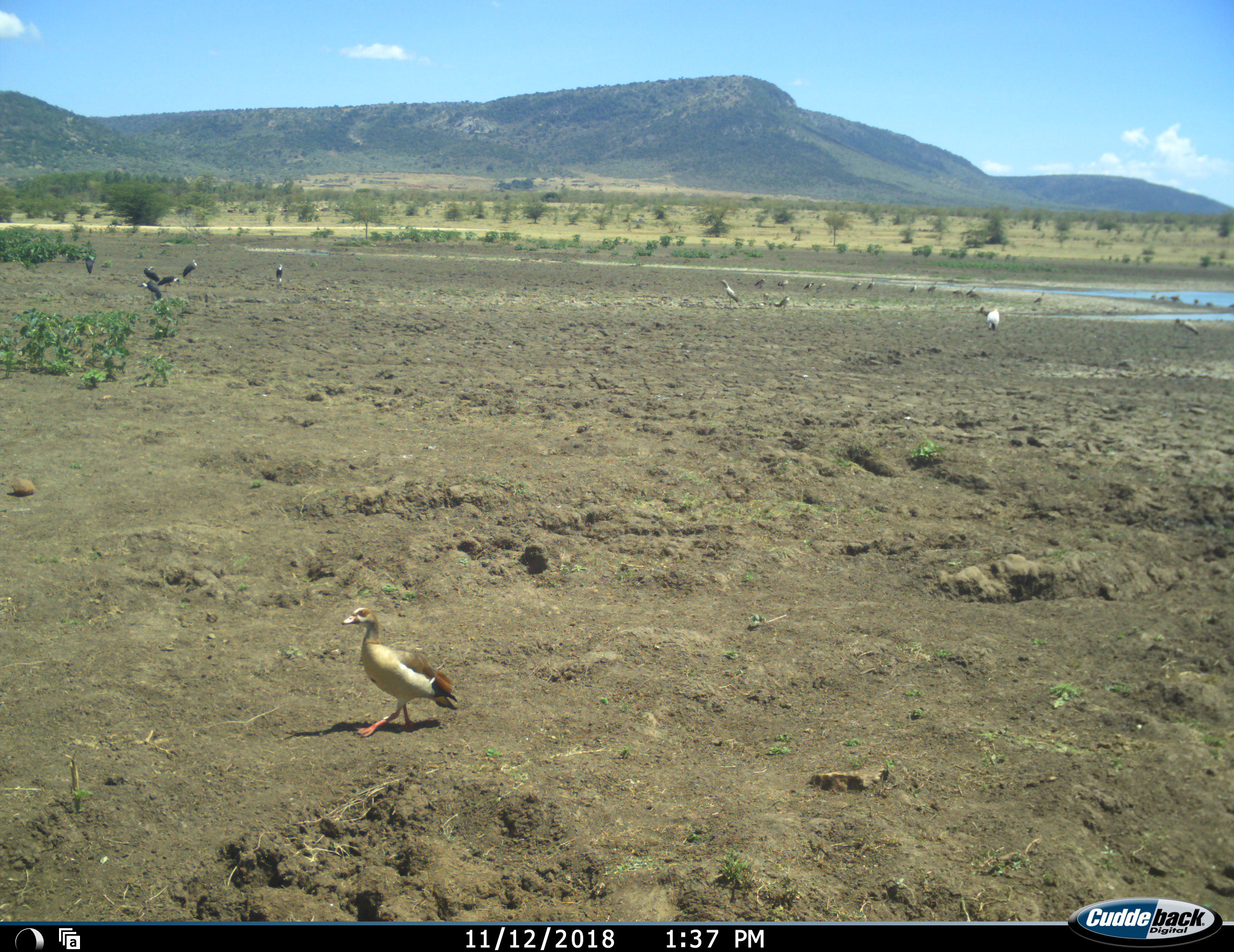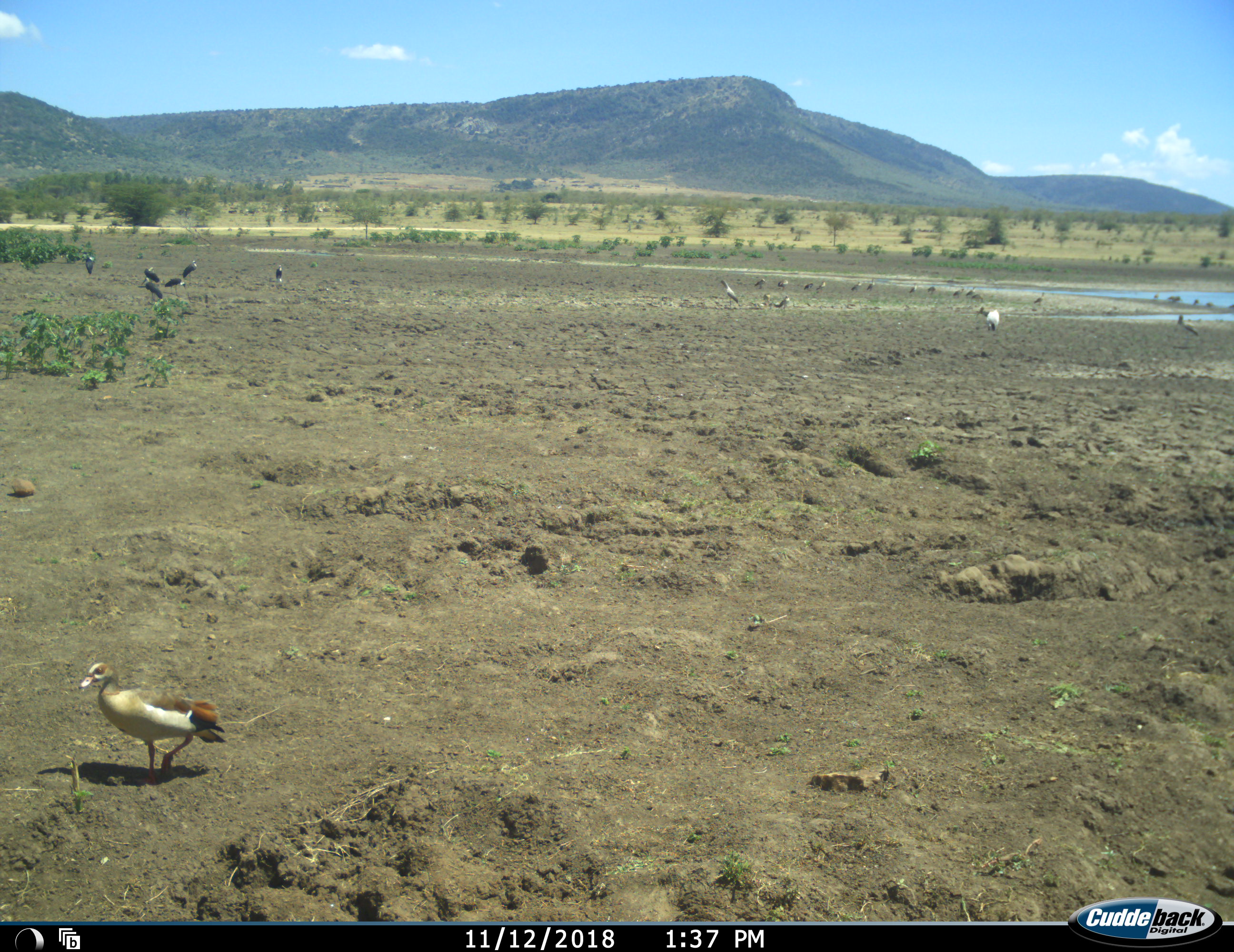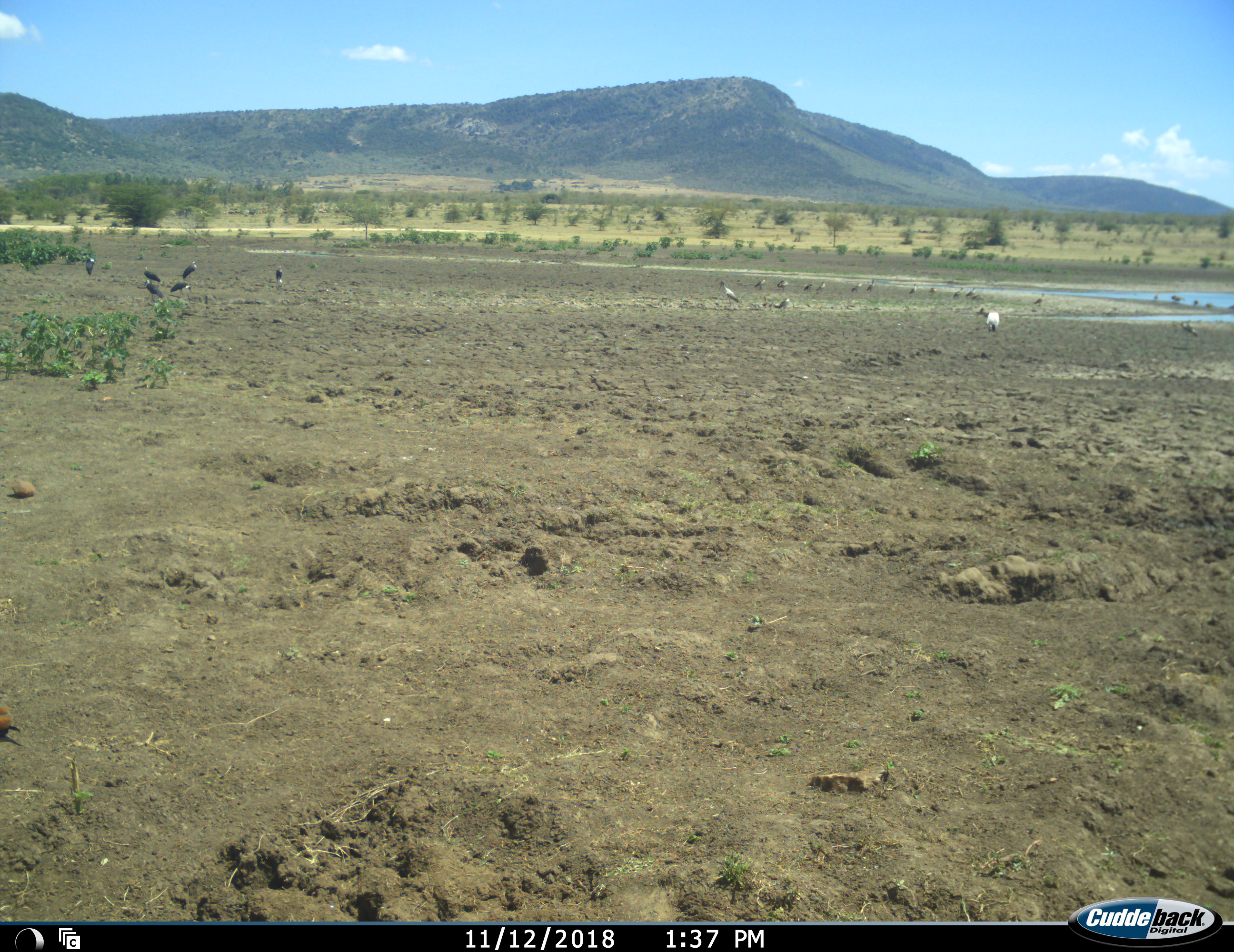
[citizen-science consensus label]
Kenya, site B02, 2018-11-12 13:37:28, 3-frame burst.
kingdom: Animalia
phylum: Chordata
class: Aves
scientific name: Aves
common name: bird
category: birdother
Birdother (bird) (Aves), count 11-50. Behavior (volunteer vote fractions): standing 80%, resting 30%, moving 90%, interacting 20%. Young present (vote fraction): 0%. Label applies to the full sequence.